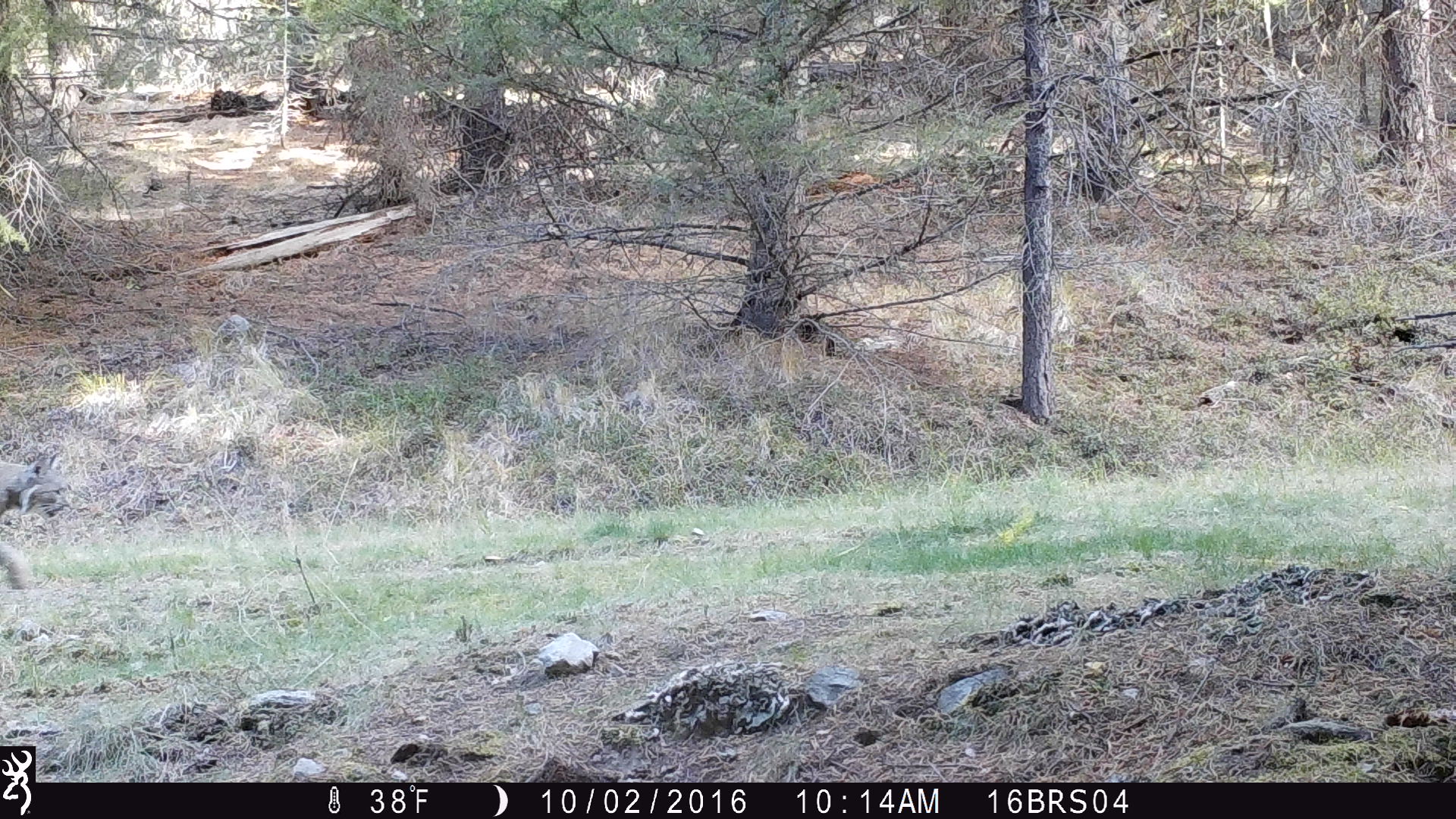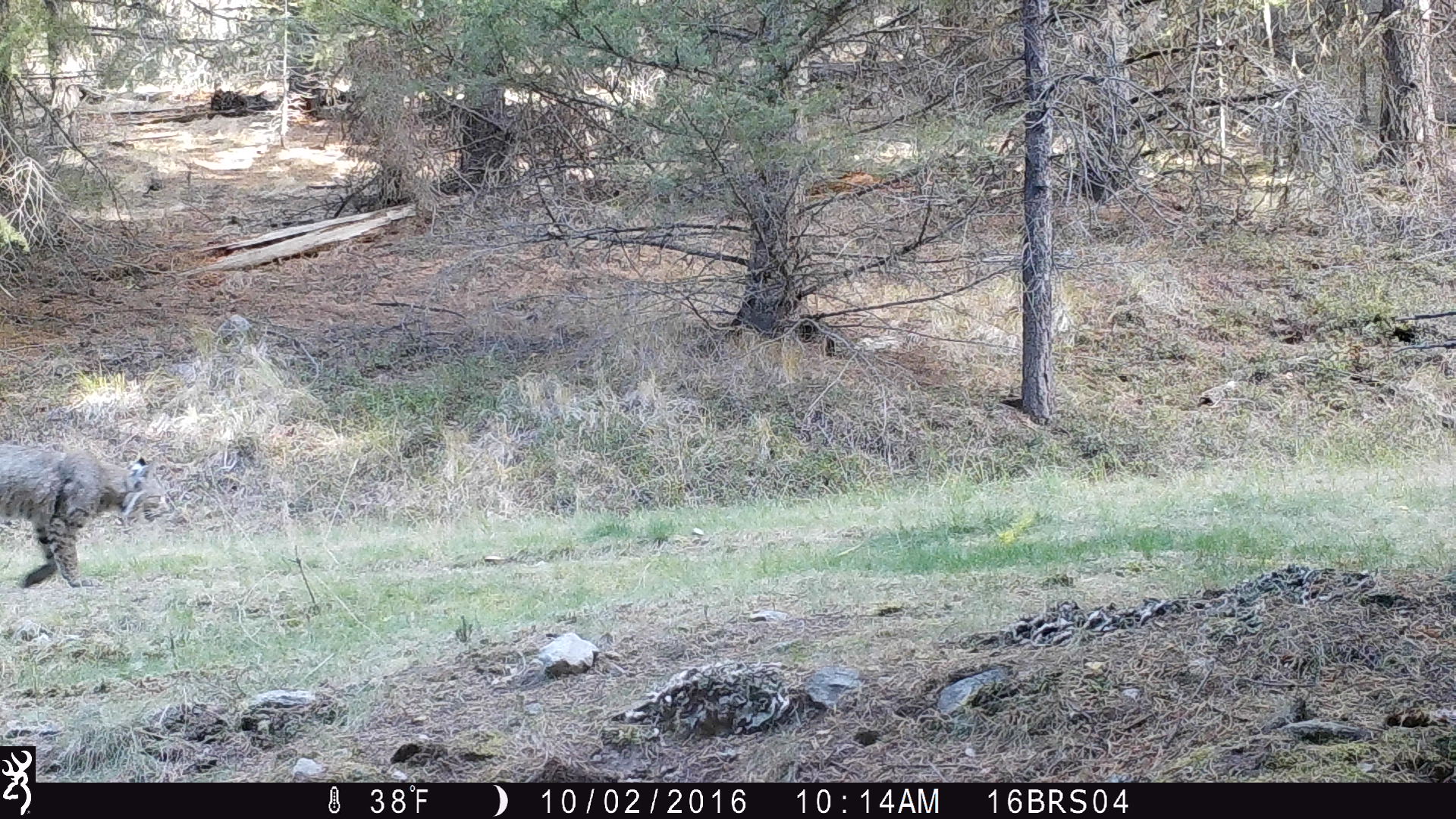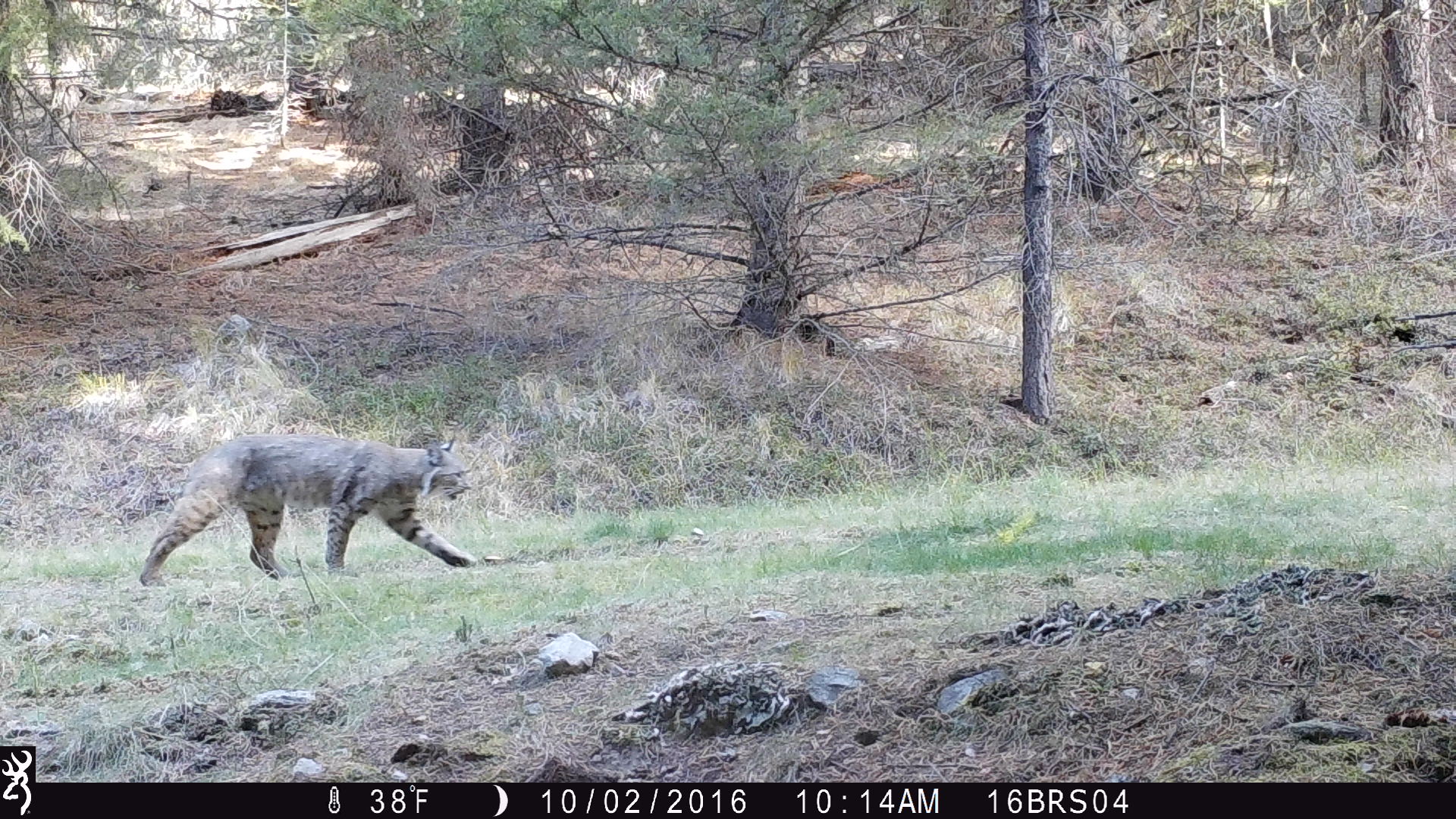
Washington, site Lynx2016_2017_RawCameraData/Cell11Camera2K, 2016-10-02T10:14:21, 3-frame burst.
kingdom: Animalia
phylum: Chordata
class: Mammalia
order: Carnivora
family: Felidae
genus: Lynx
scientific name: Lynx rufus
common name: bobcat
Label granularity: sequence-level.